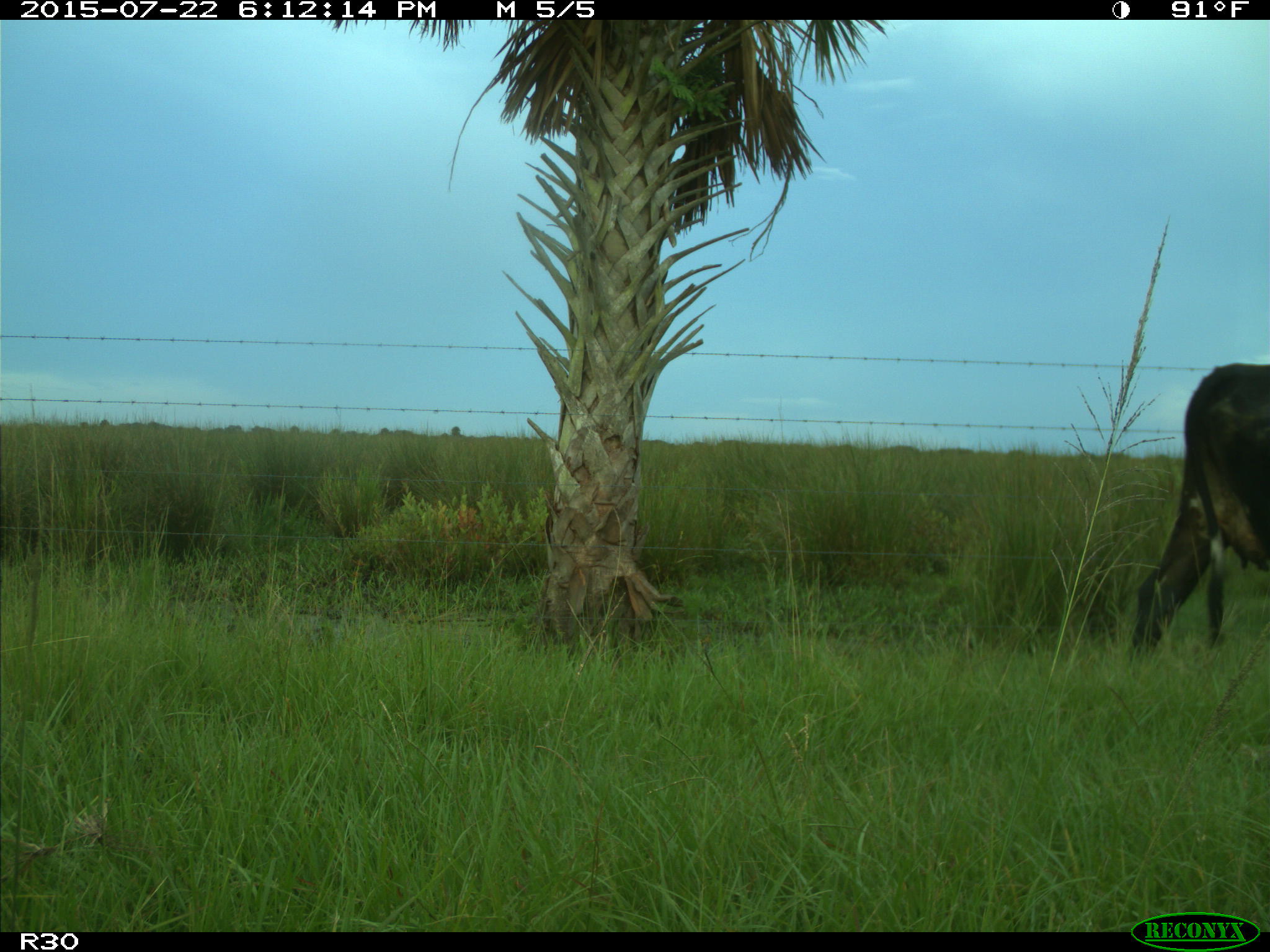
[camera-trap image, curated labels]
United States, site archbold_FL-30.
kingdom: Animalia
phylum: Chordata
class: Mammalia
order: Artiodactyla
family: Bovidae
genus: Bos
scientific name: Bos taurus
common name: domestic cow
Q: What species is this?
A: Bos taurus (domestic cow).